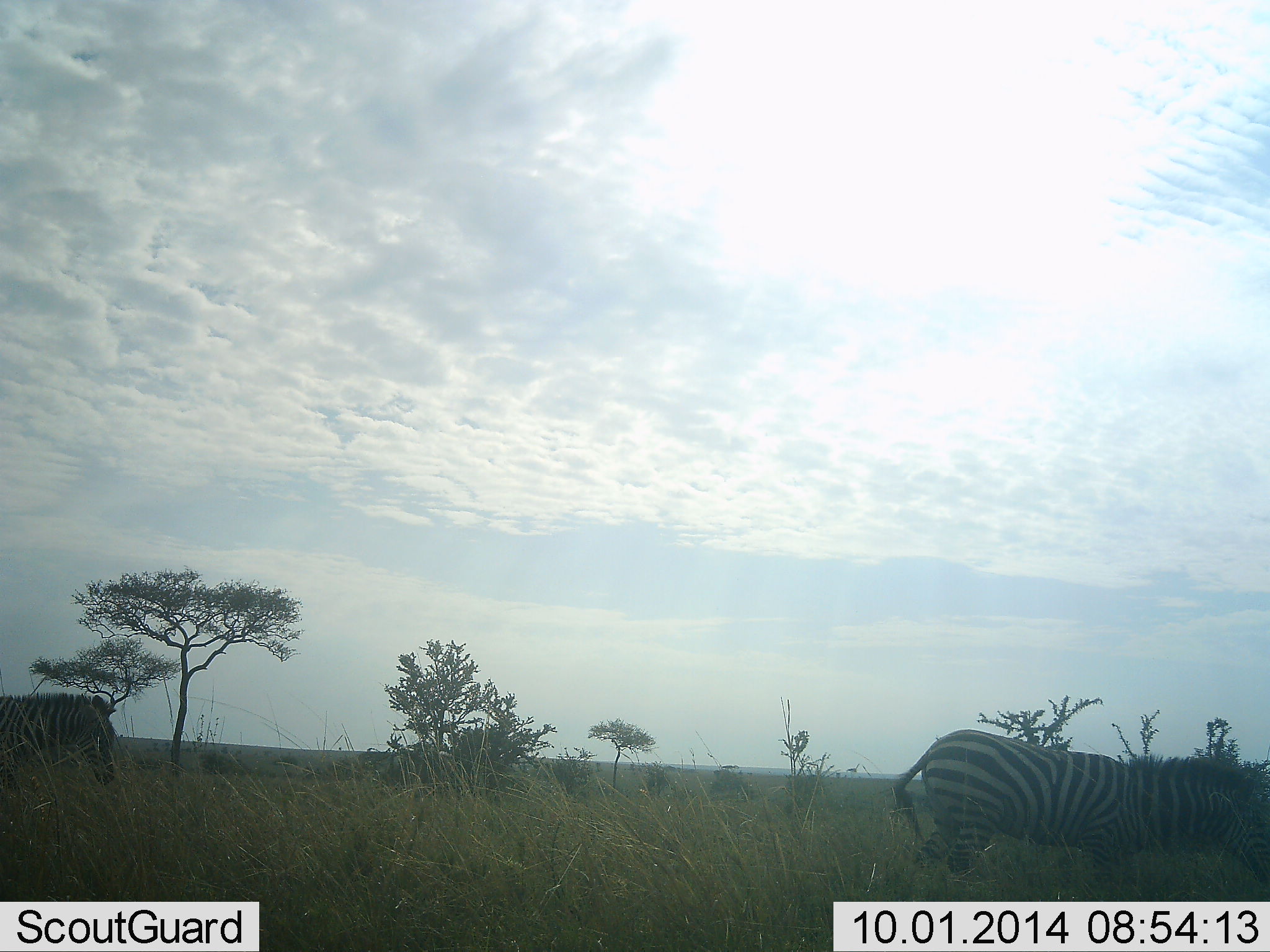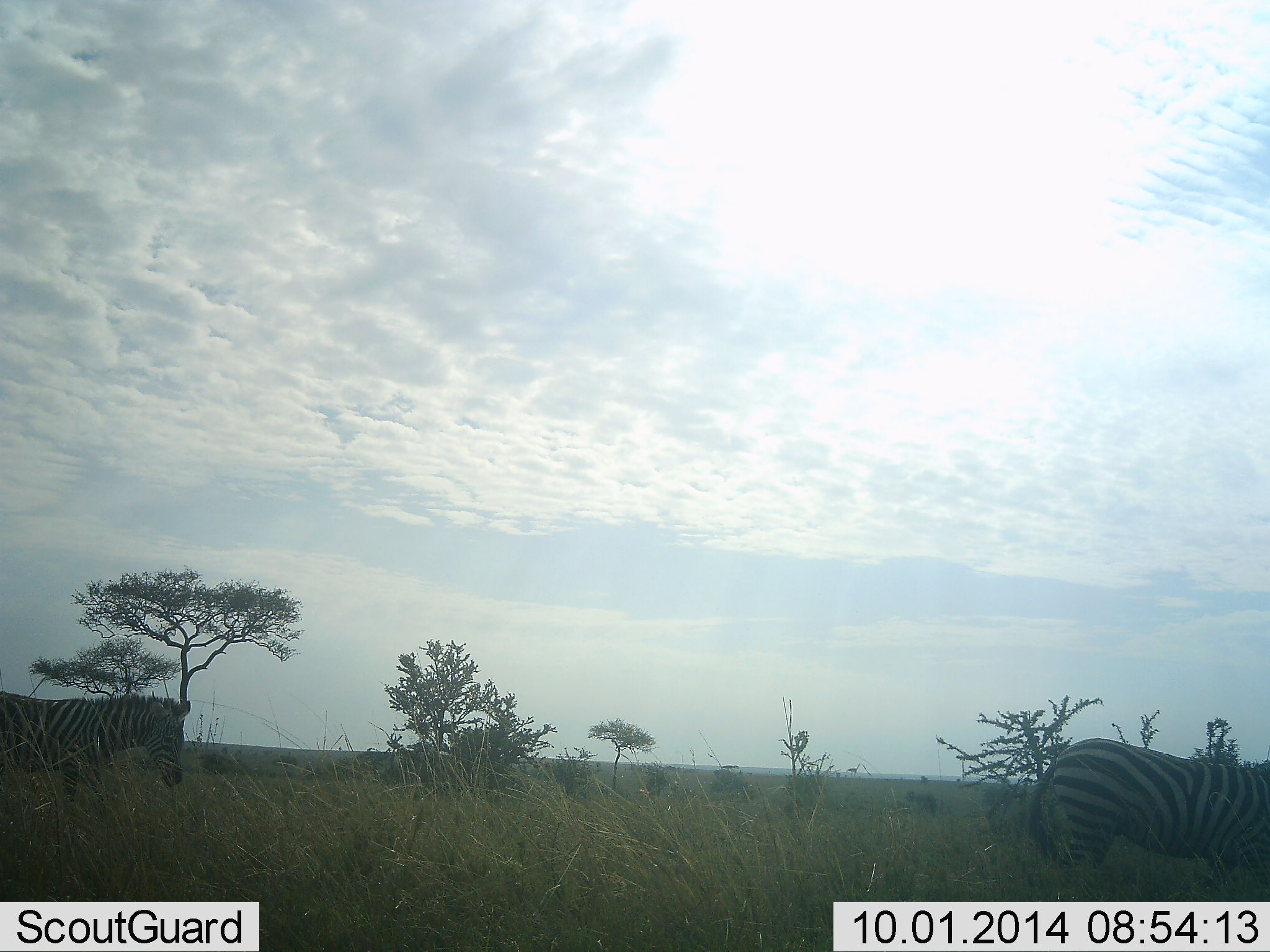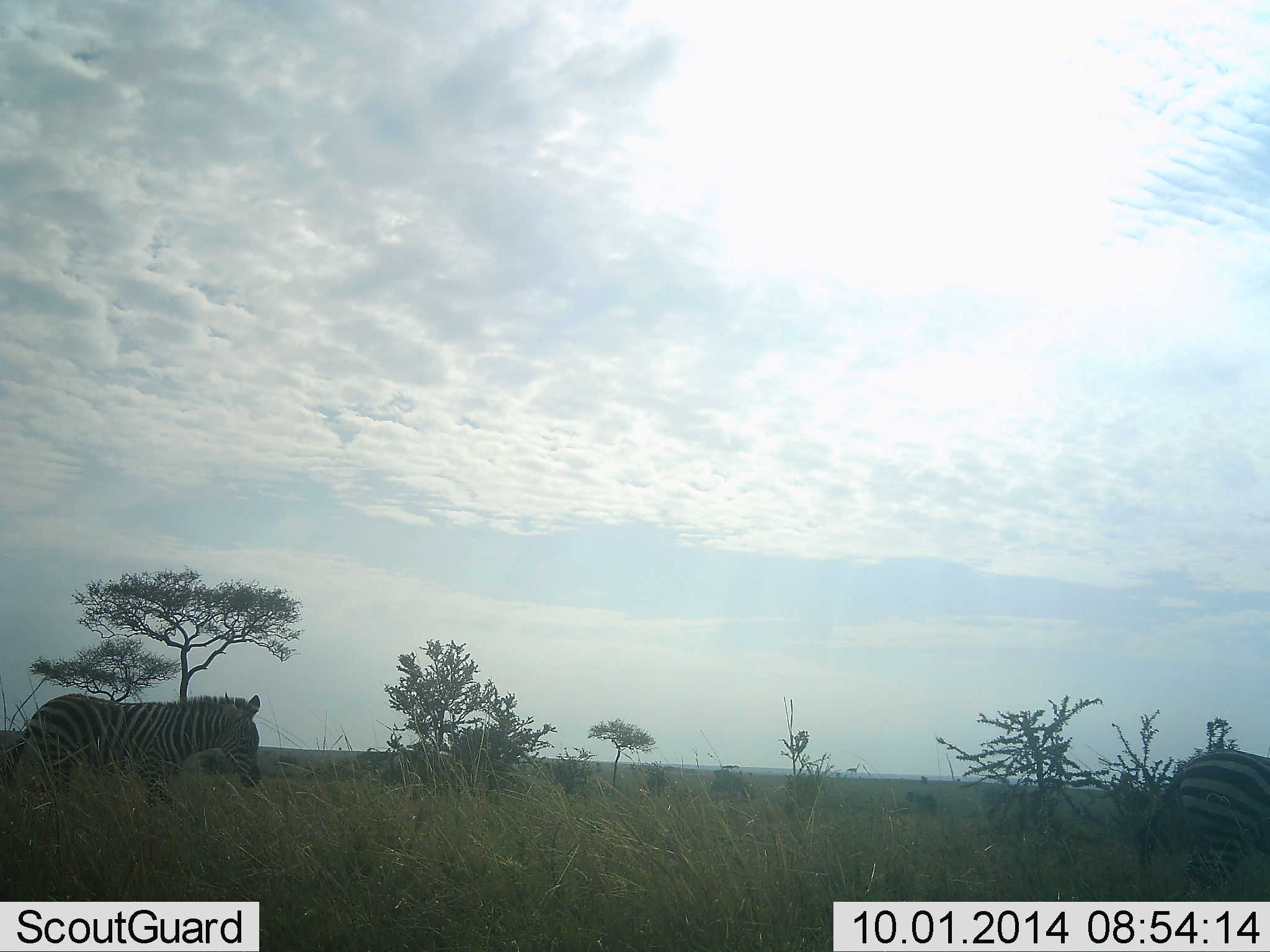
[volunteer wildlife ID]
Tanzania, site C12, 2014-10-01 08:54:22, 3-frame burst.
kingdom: Animalia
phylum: Chordata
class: Mammalia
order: Perissodactyla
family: Equidae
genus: Equus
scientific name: Equus quagga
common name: plains zebra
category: zebra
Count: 2.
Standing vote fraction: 0%.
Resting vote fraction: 0%.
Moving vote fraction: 80%.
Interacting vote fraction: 0%.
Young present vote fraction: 0%.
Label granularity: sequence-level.